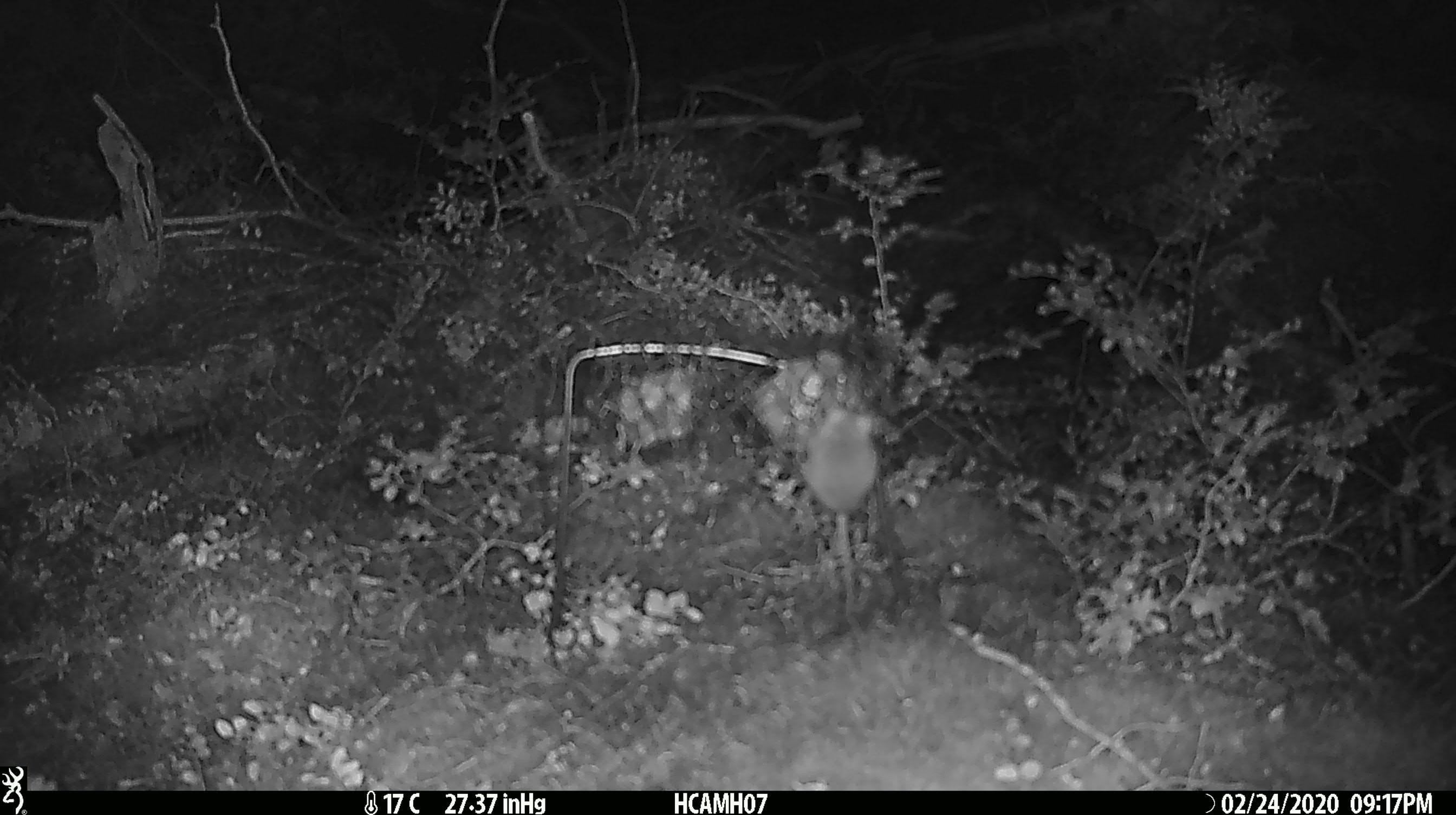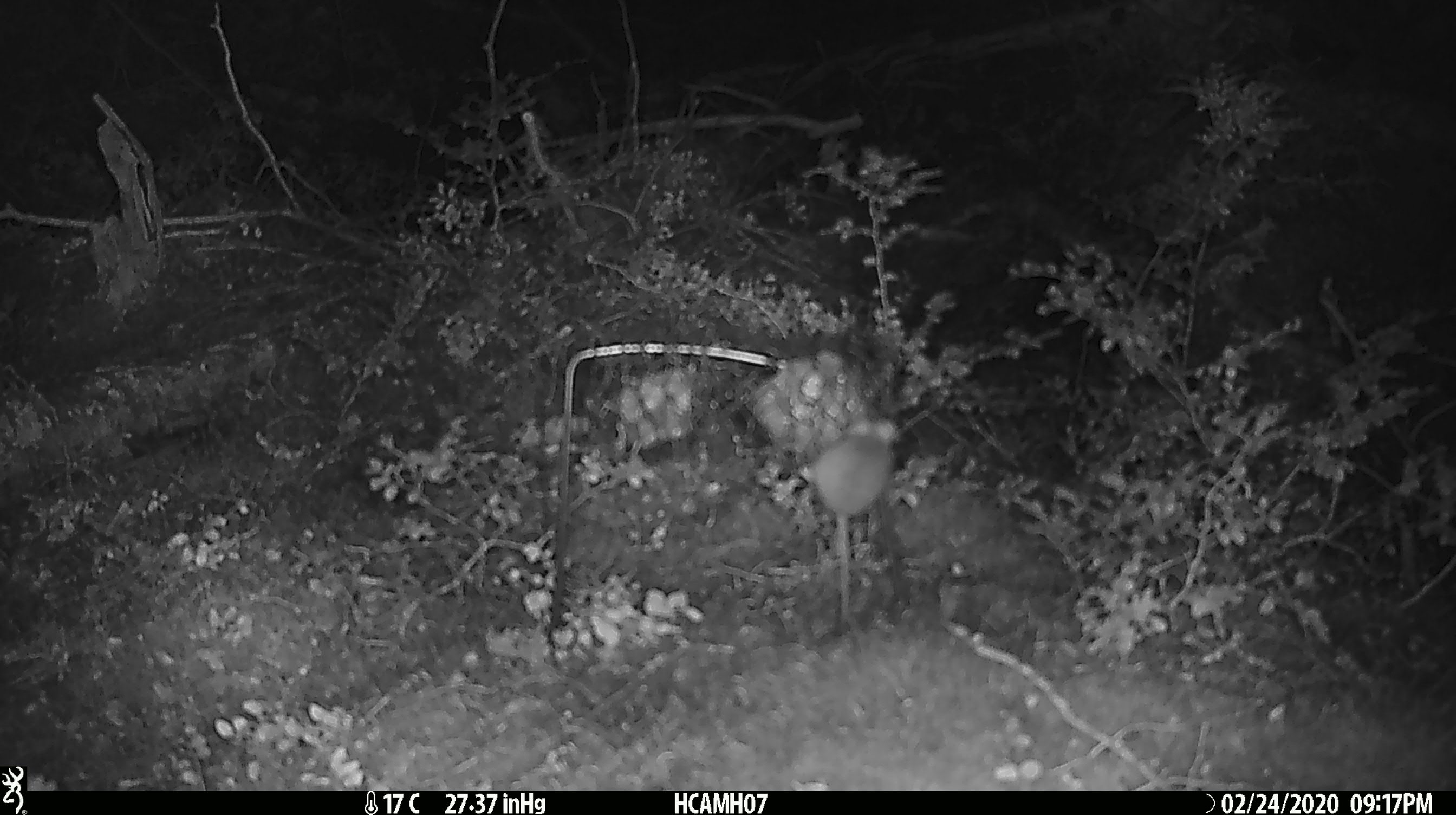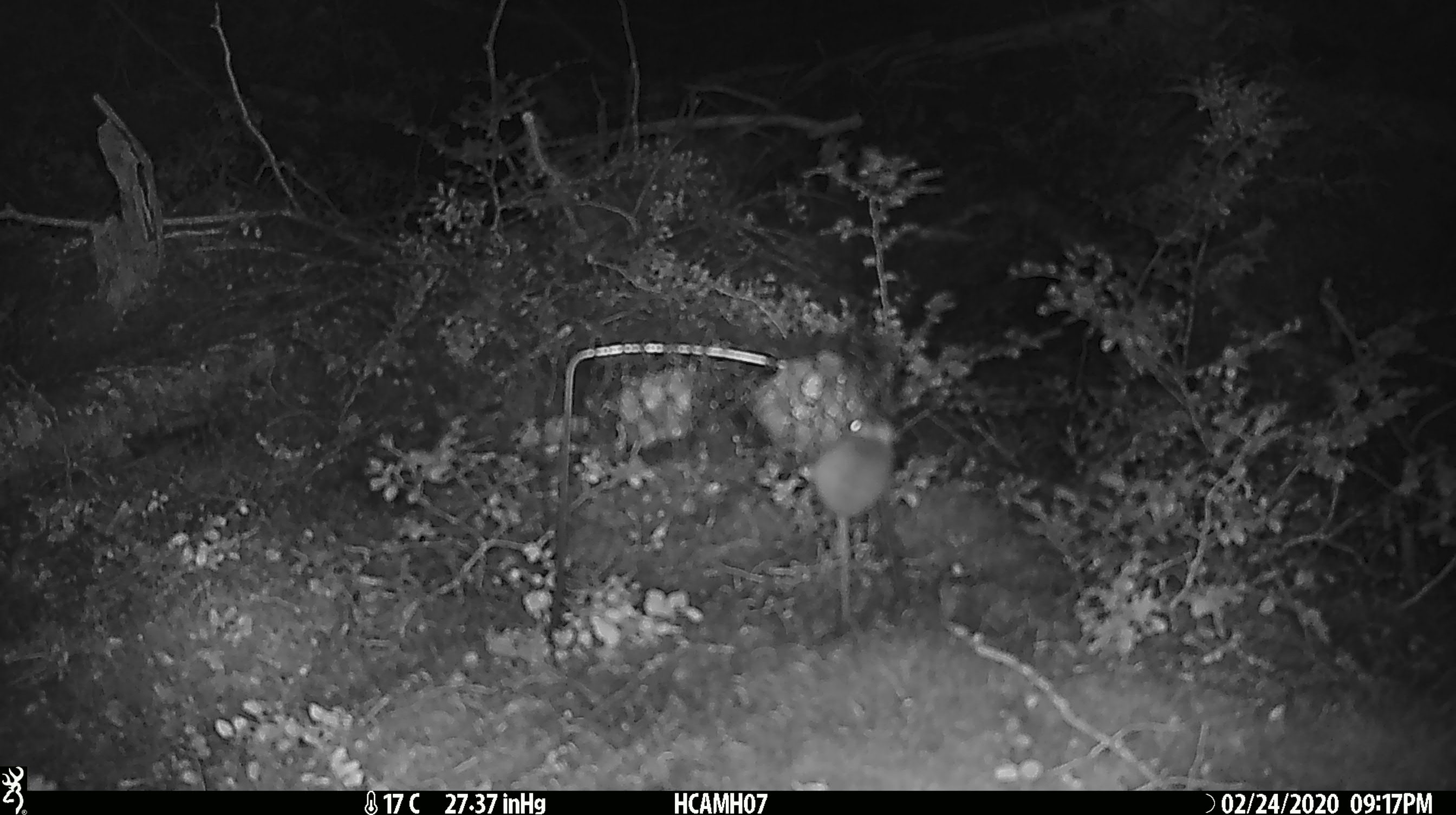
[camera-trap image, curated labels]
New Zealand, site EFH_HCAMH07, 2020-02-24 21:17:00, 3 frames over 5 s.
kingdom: Animalia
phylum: Chordata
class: Mammalia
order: Rodentia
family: Muridae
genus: Mus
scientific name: Mus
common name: mouse